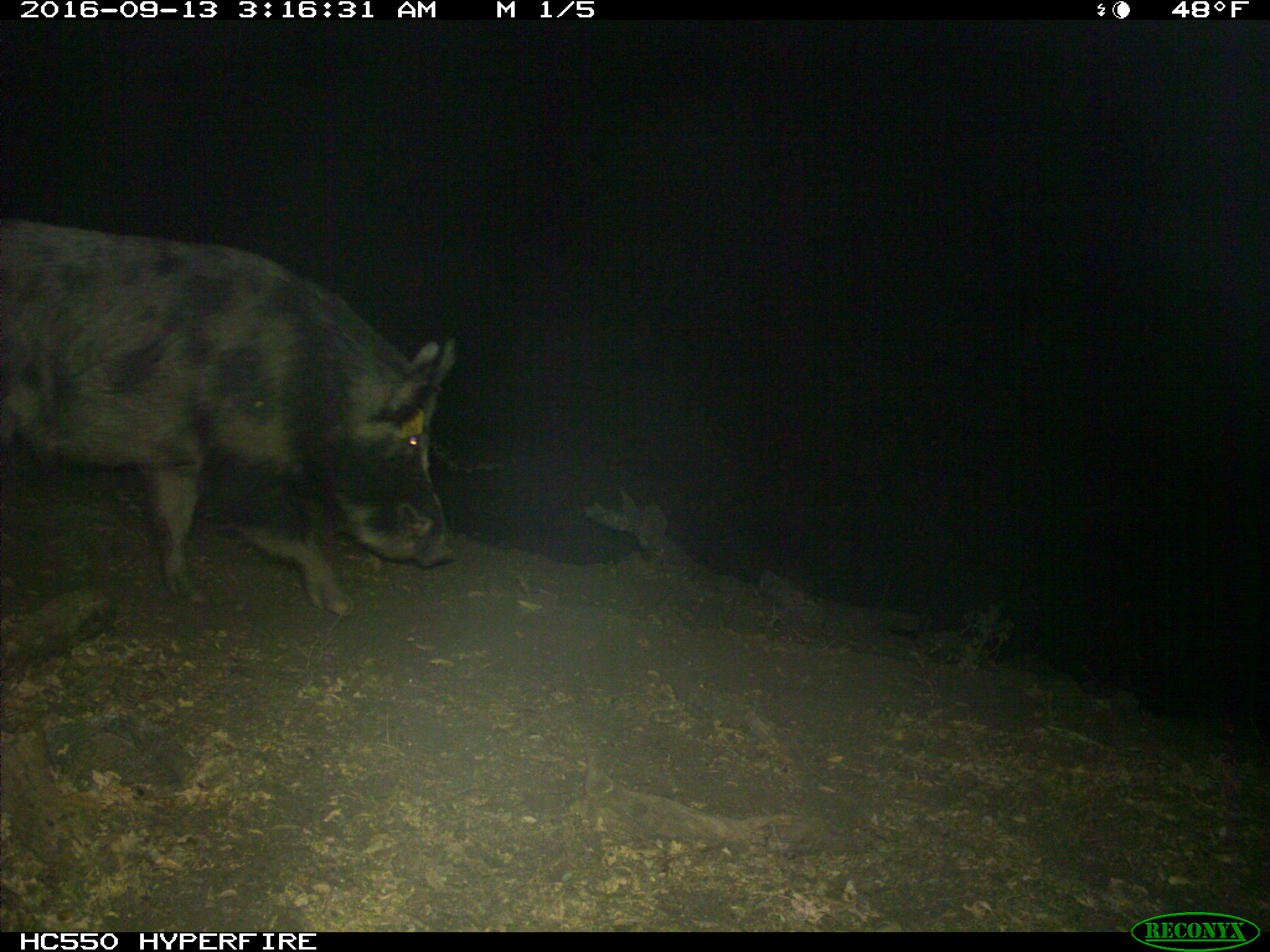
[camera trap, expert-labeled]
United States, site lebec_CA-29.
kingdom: Animalia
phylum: Chordata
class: Mammalia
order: Artiodactyla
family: Suidae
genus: Sus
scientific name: Sus scrofa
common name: wild boar